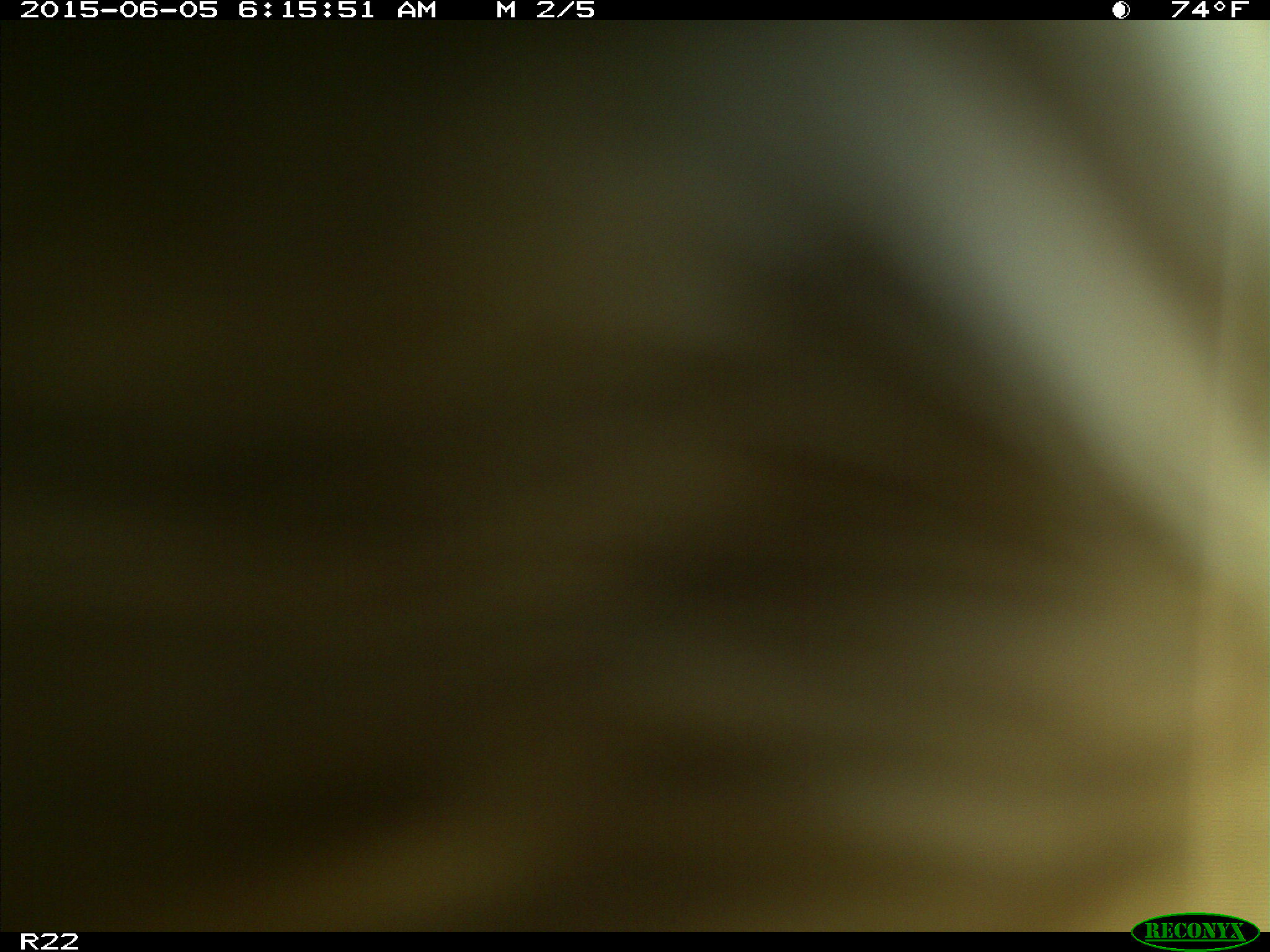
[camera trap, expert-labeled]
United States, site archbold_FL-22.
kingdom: Animalia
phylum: Chordata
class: Mammalia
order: Artiodactyla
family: Bovidae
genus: Bos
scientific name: Bos taurus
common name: domestic cow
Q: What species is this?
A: Bos taurus (domestic cow).